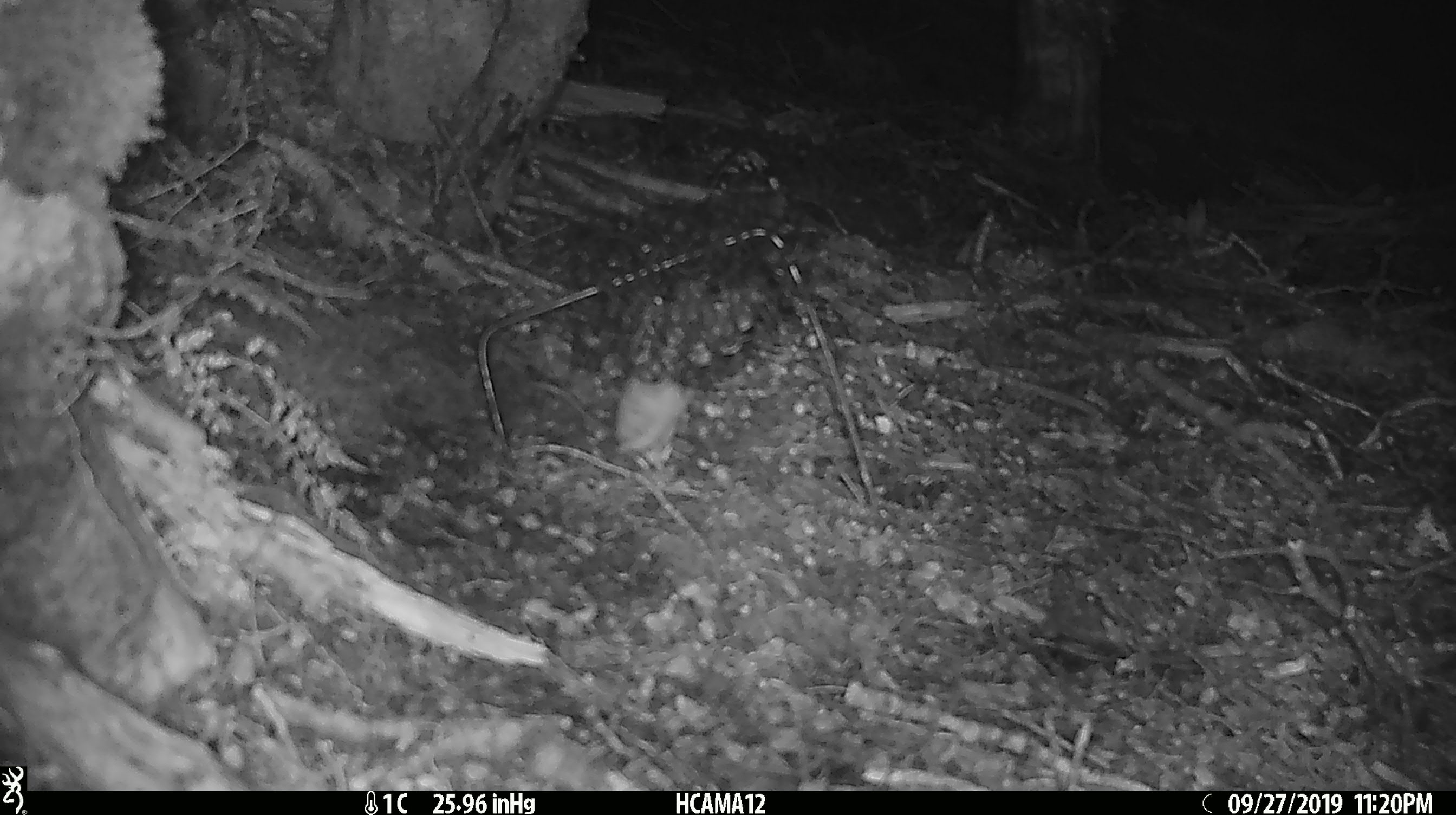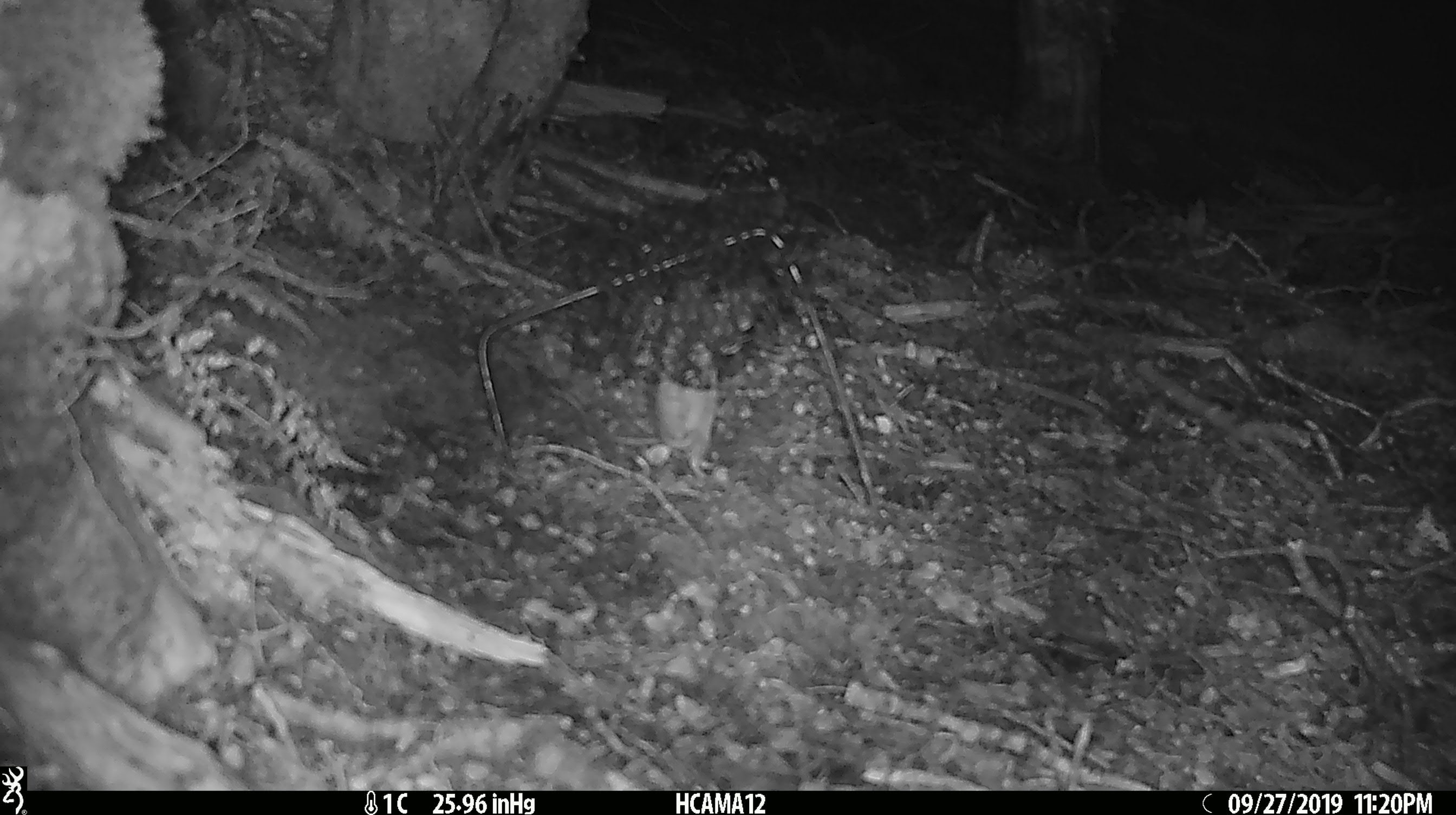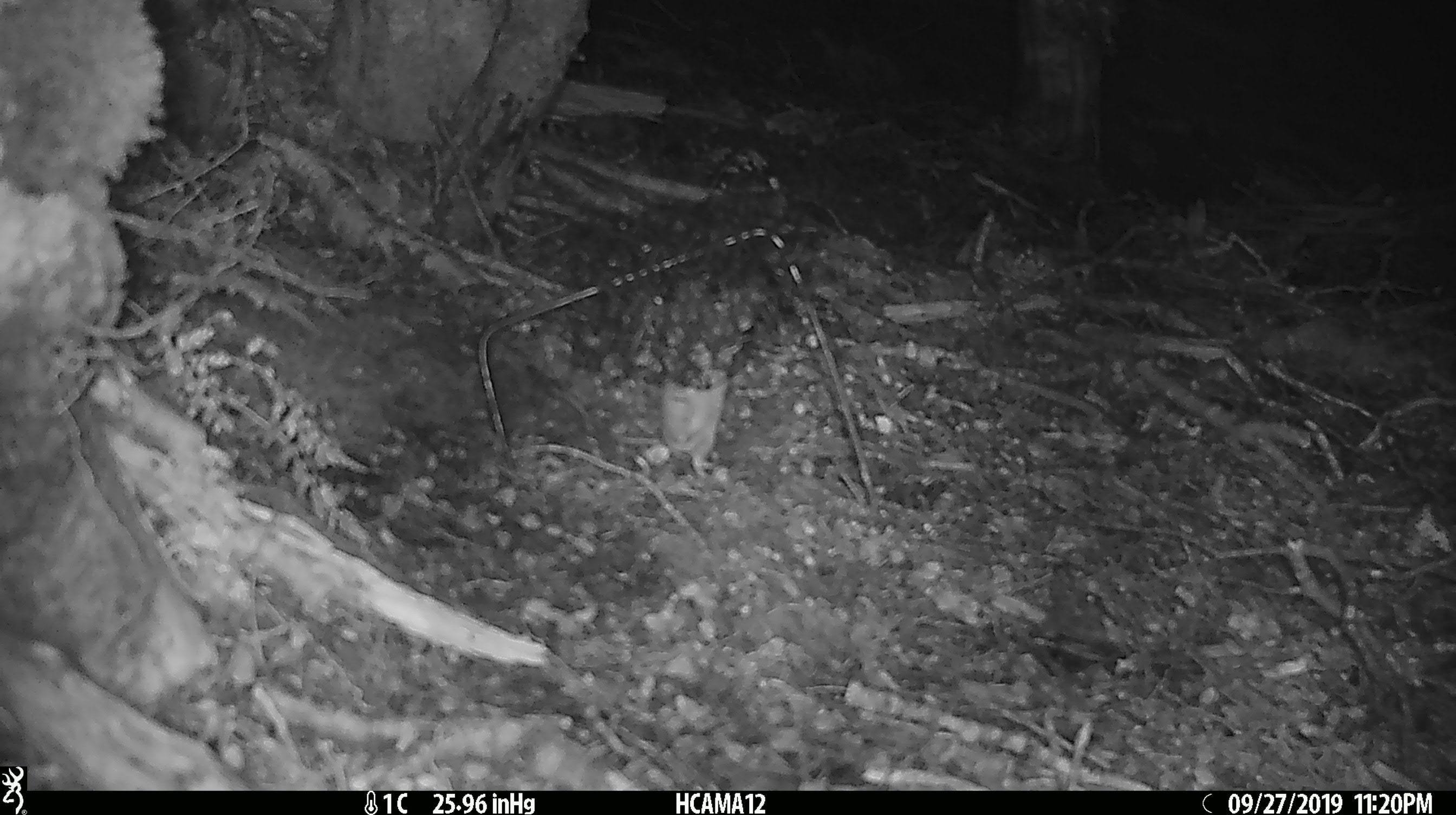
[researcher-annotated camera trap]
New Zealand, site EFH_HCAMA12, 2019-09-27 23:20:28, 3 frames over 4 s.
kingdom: Animalia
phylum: Chordata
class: Mammalia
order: Rodentia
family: Muridae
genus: Mus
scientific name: Mus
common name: mouse